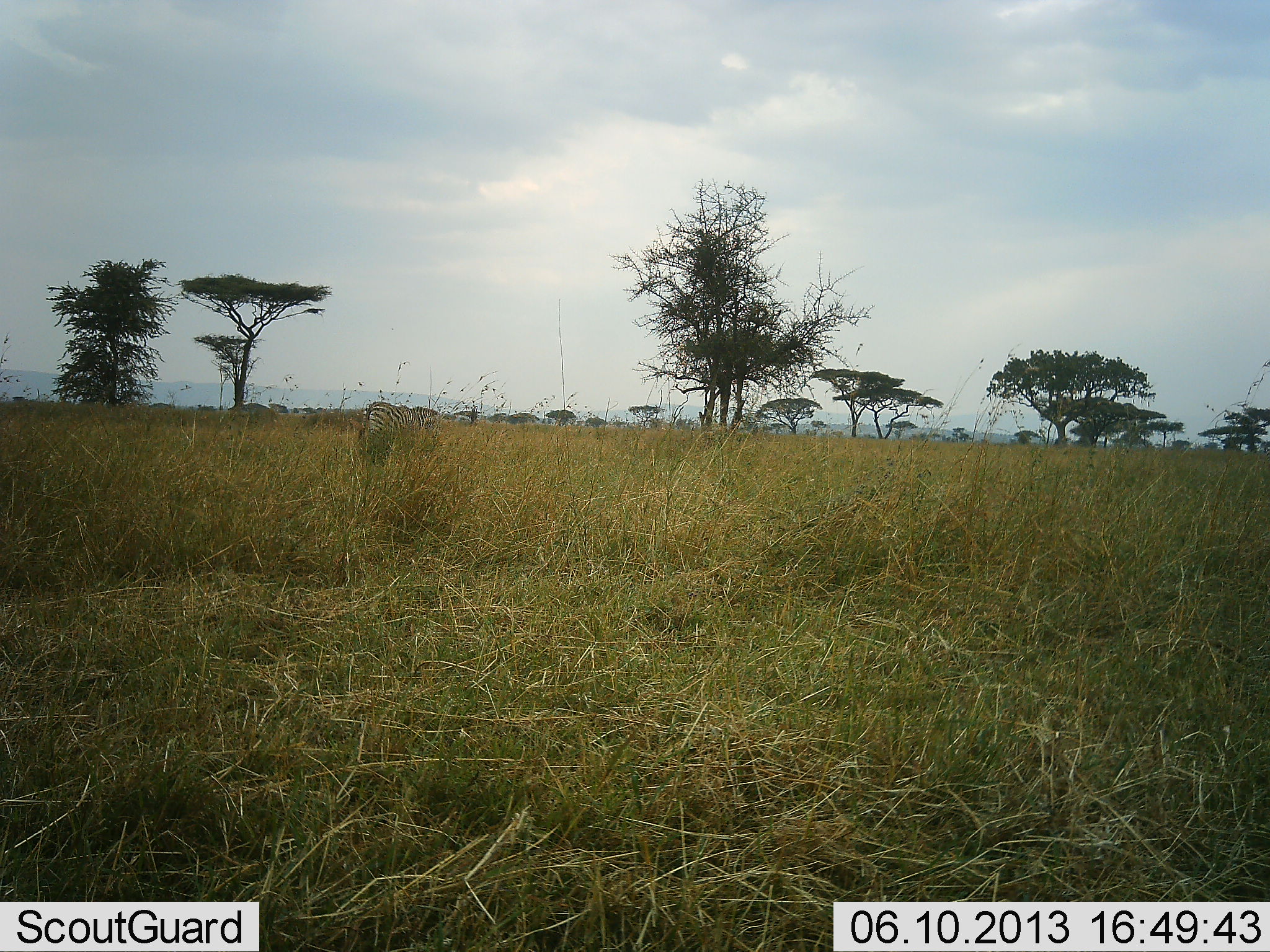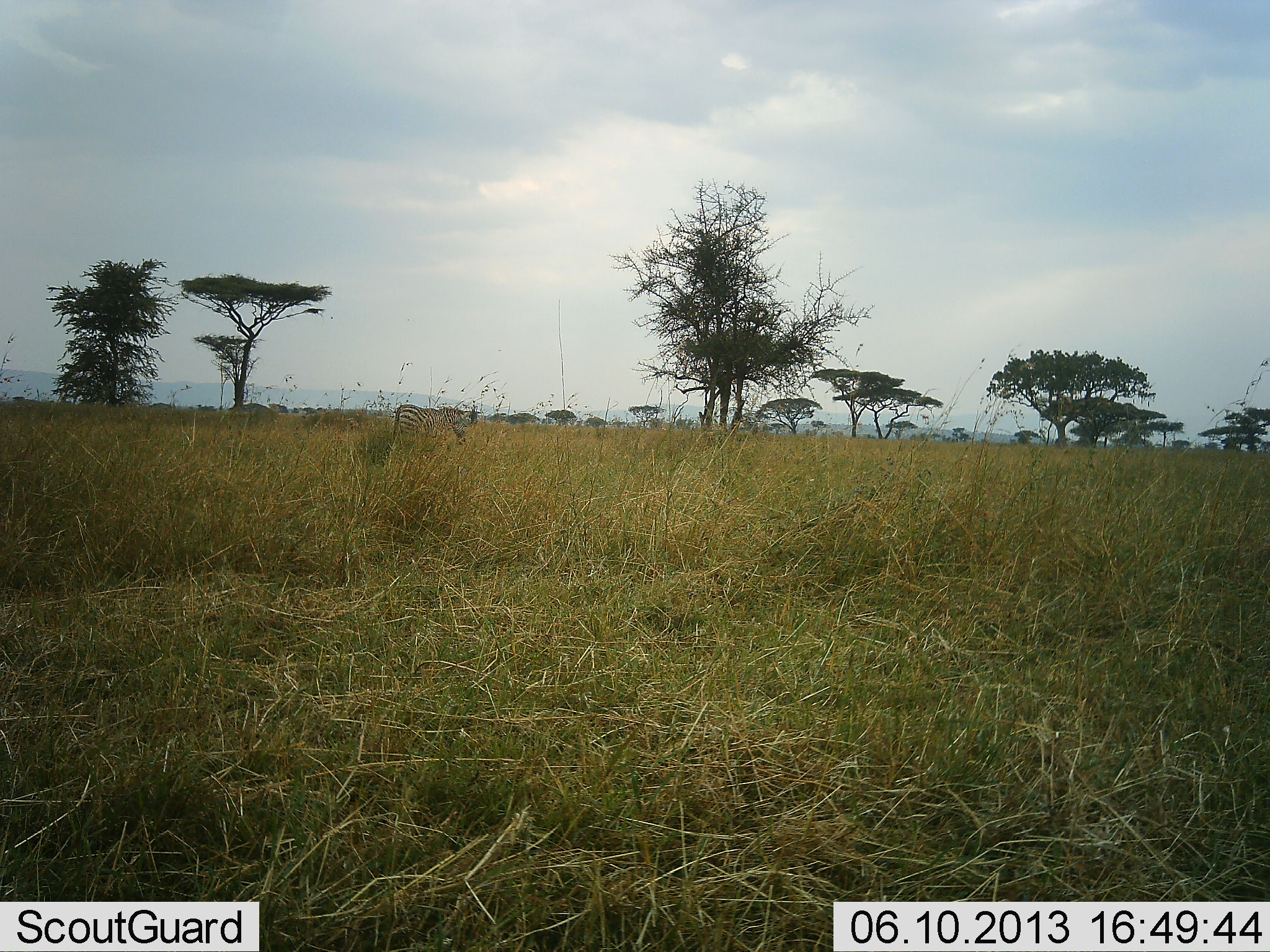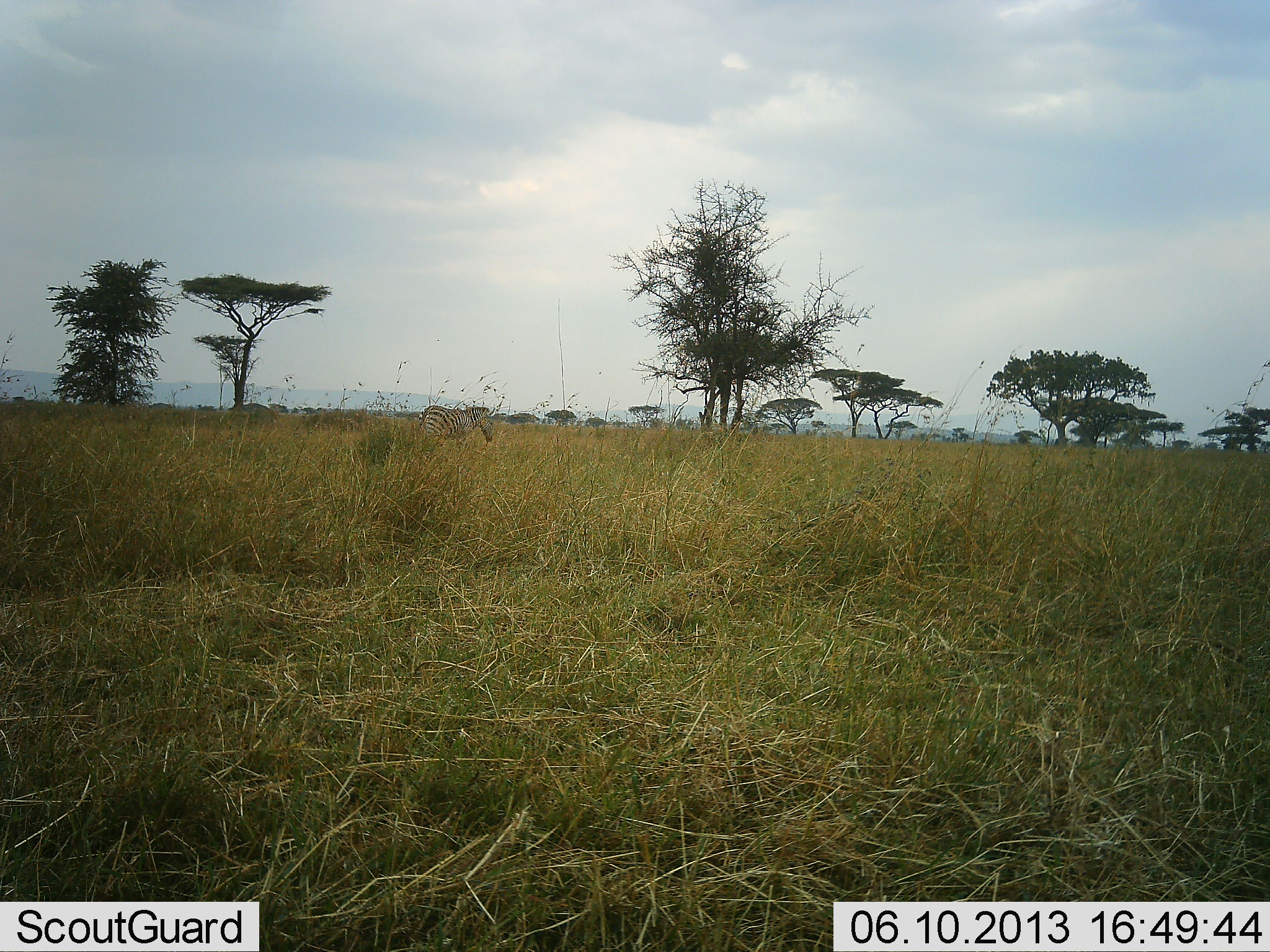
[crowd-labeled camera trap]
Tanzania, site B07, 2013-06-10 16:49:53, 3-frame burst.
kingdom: Animalia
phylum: Chordata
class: Mammalia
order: Perissodactyla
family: Equidae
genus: Equus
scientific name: Equus quagga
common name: plains zebra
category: zebra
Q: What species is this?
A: Zebra (plains zebra) (Equus quagga).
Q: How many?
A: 1.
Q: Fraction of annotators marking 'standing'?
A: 10%.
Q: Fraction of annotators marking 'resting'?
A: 0%.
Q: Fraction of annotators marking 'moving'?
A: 100%.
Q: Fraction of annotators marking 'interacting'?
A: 0%.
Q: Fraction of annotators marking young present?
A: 0%.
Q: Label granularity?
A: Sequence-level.